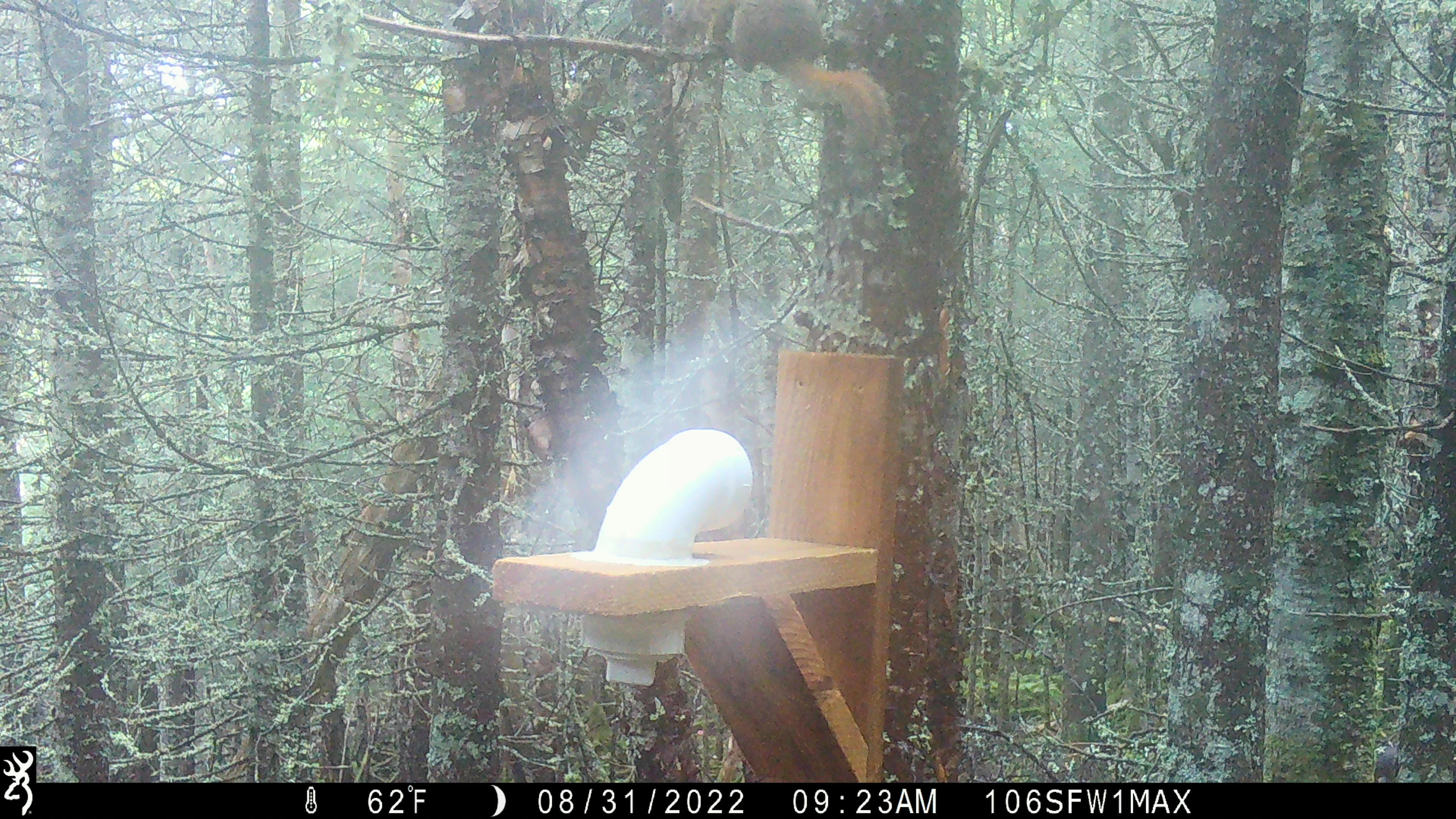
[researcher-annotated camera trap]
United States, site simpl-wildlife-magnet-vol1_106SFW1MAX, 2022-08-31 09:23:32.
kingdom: Animalia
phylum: Chordata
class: Mammalia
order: Rodentia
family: Sciuridae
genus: Tamiasciurus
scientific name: Tamiasciurus hudsonicus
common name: red squirrel